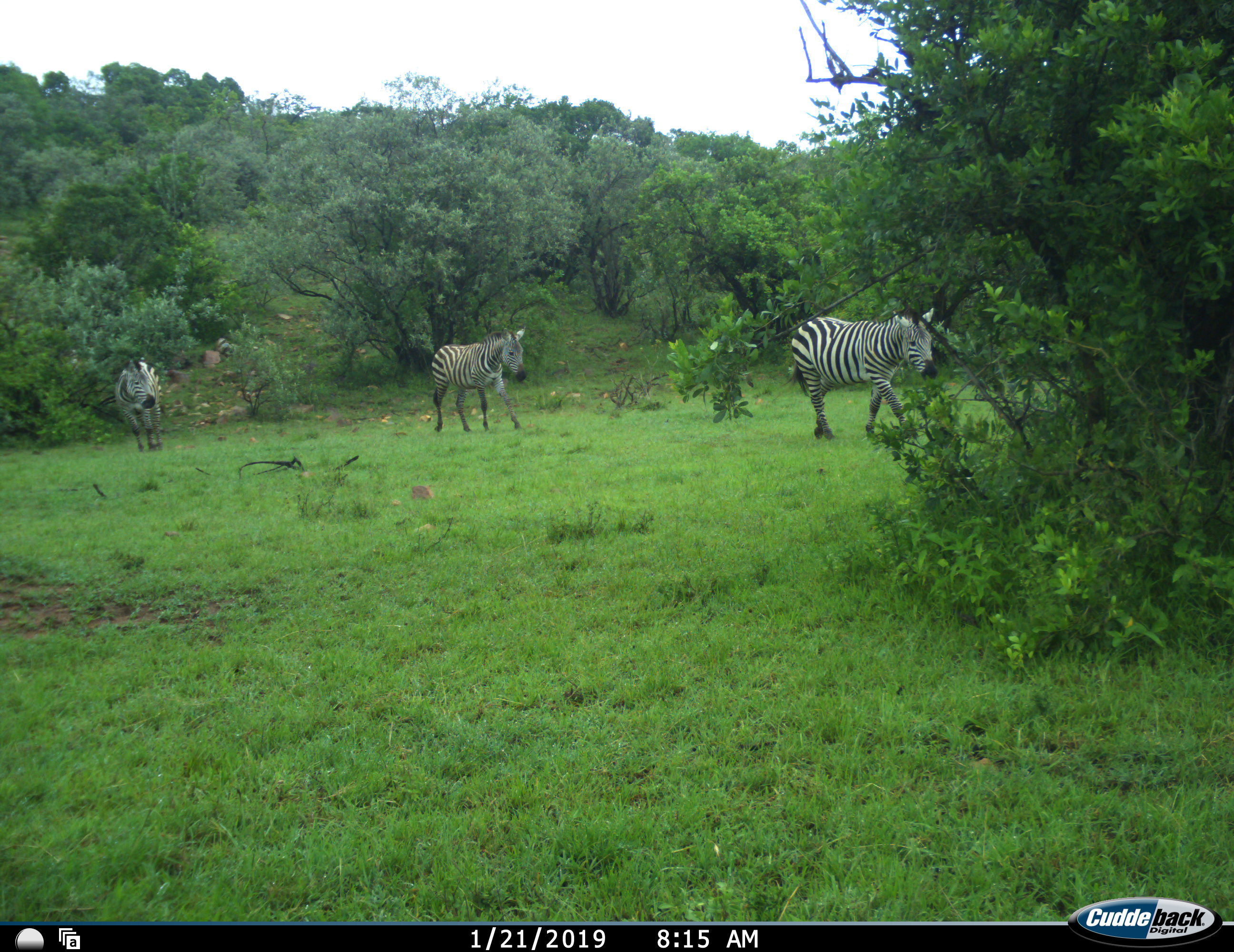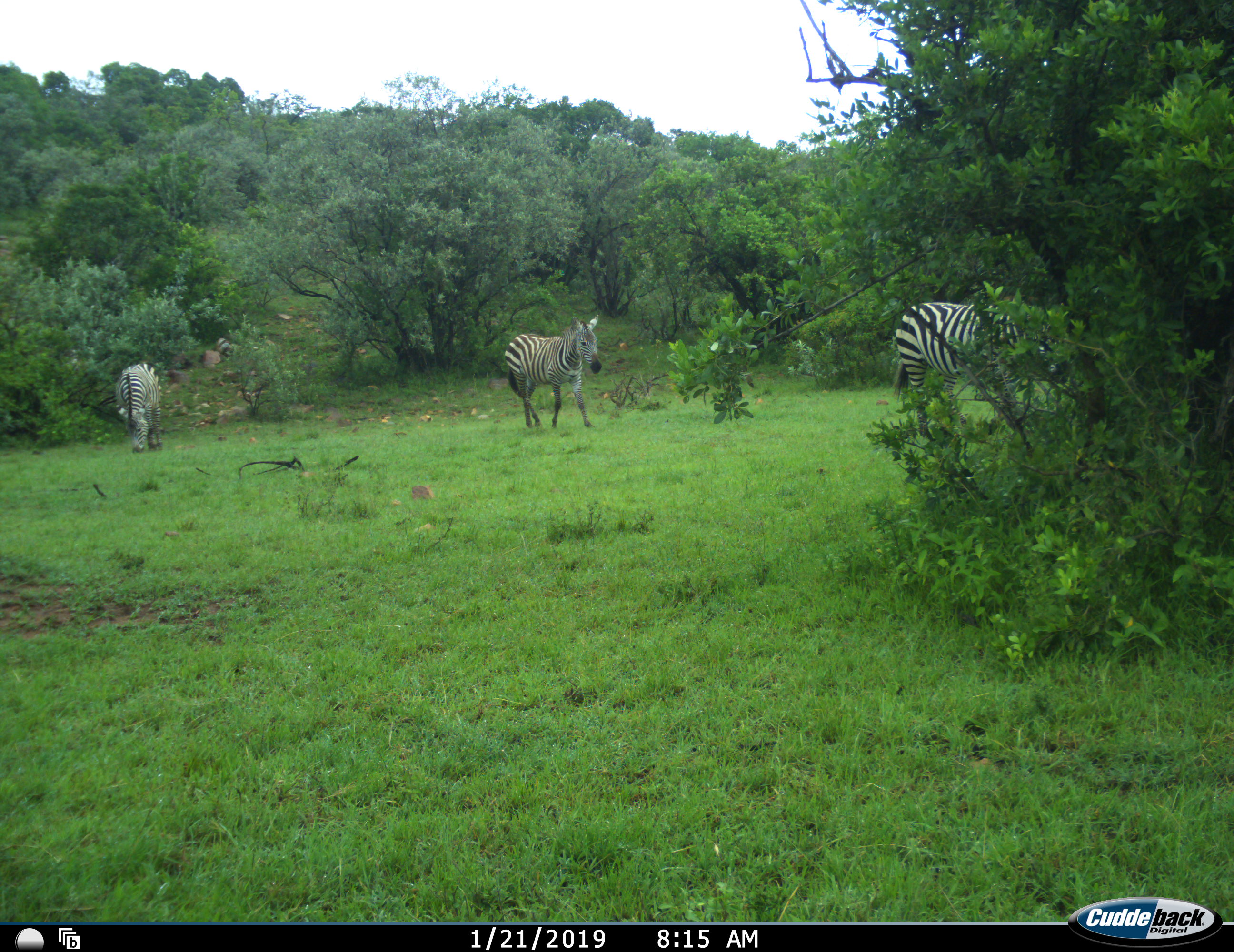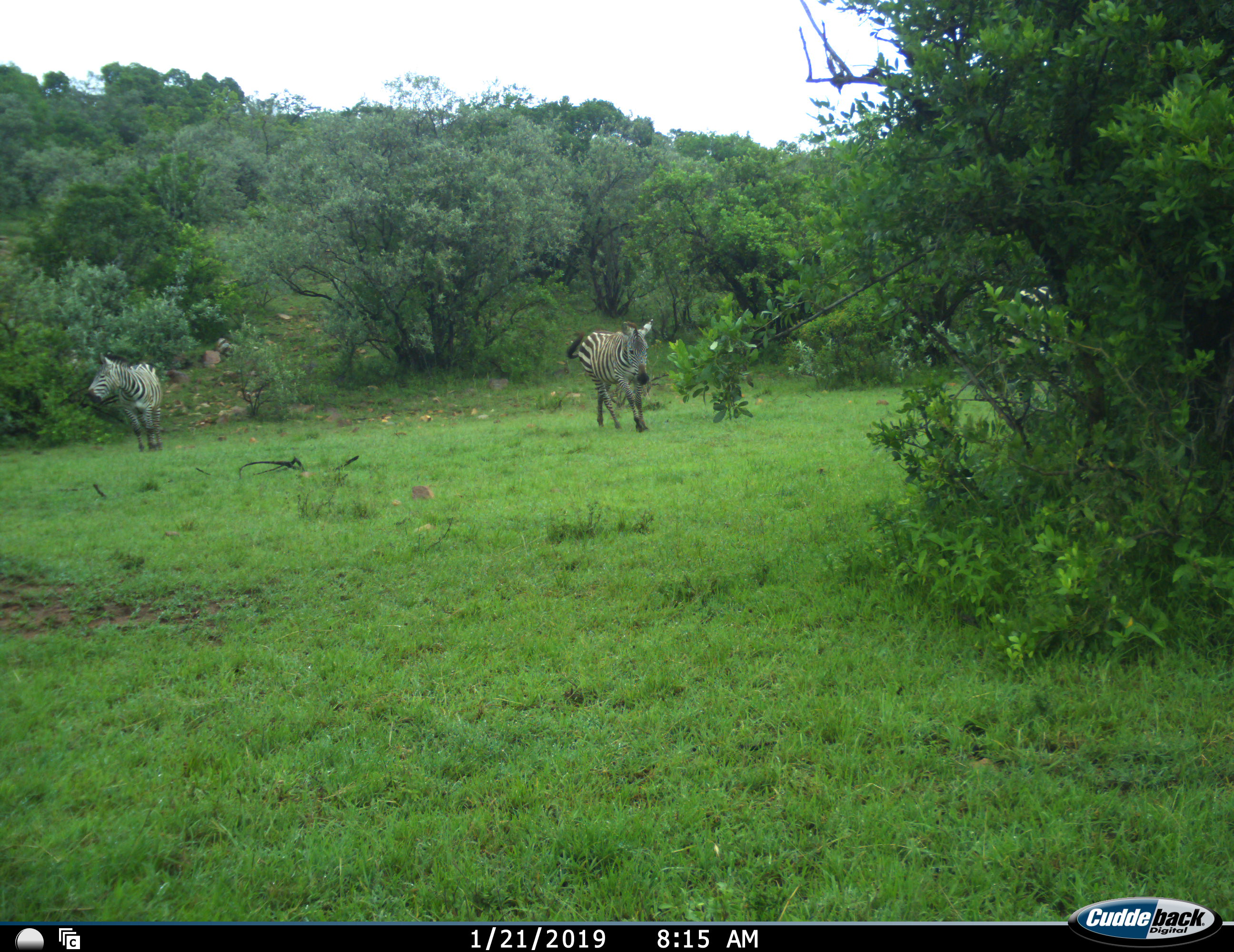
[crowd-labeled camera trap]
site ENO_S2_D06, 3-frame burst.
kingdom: Animalia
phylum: Chordata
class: Mammalia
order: Perissodactyla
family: Equidae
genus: Equus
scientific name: Equus quagga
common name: plains zebra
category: zebraplains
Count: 3.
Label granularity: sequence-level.